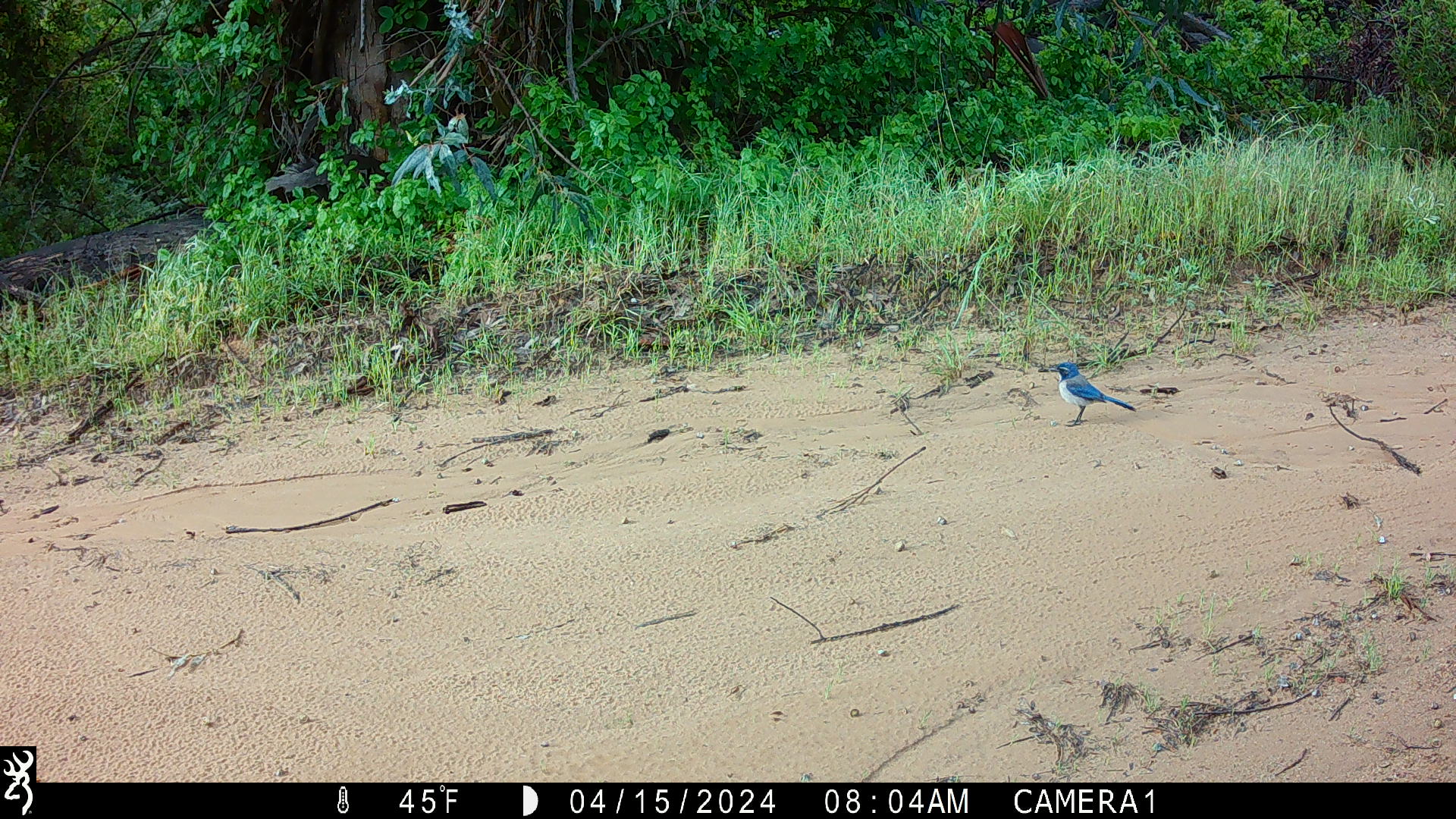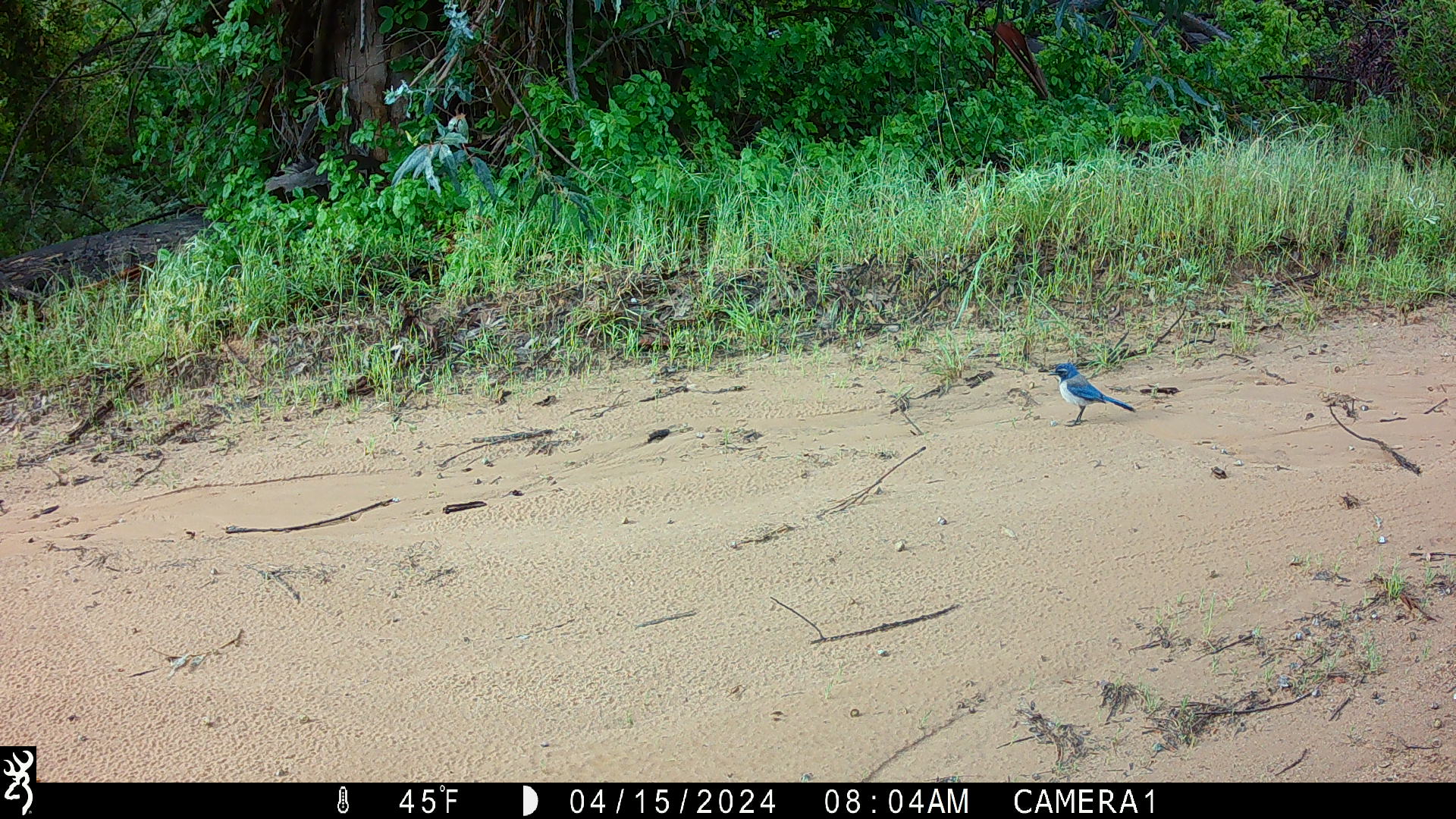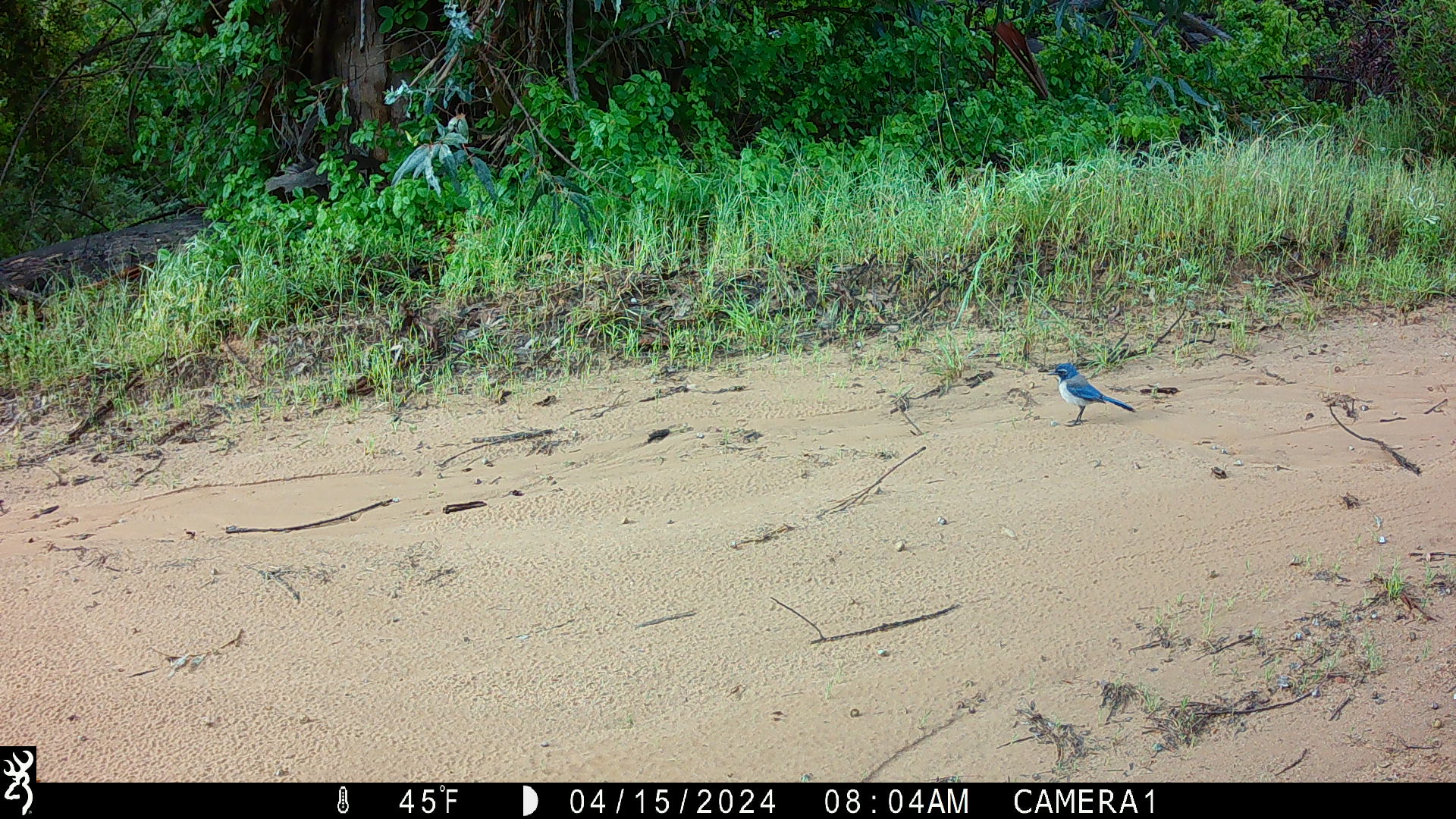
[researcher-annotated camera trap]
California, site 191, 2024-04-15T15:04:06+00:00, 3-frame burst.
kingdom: Animalia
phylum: Chordata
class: Aves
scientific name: Aves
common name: bird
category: unknown bird